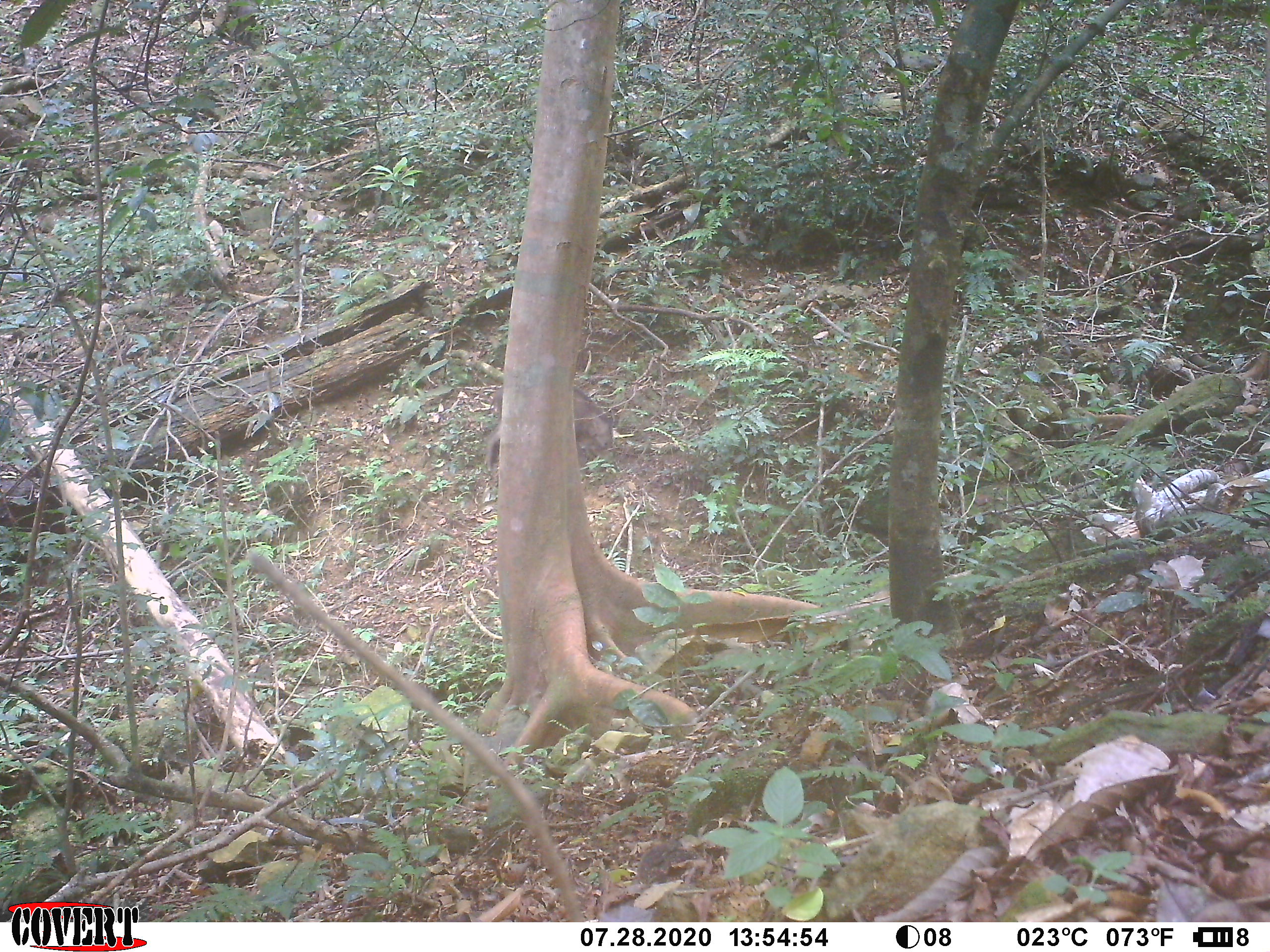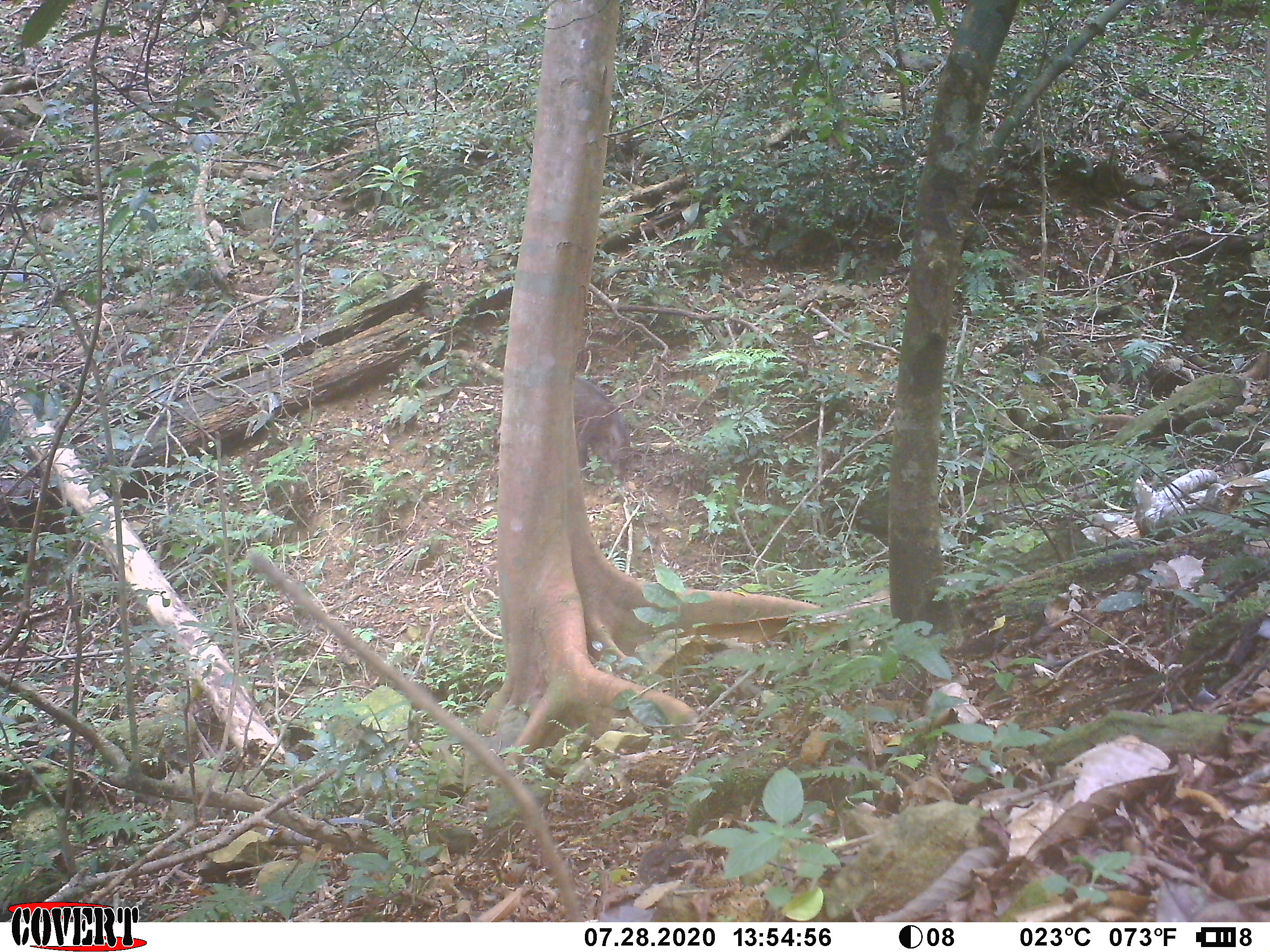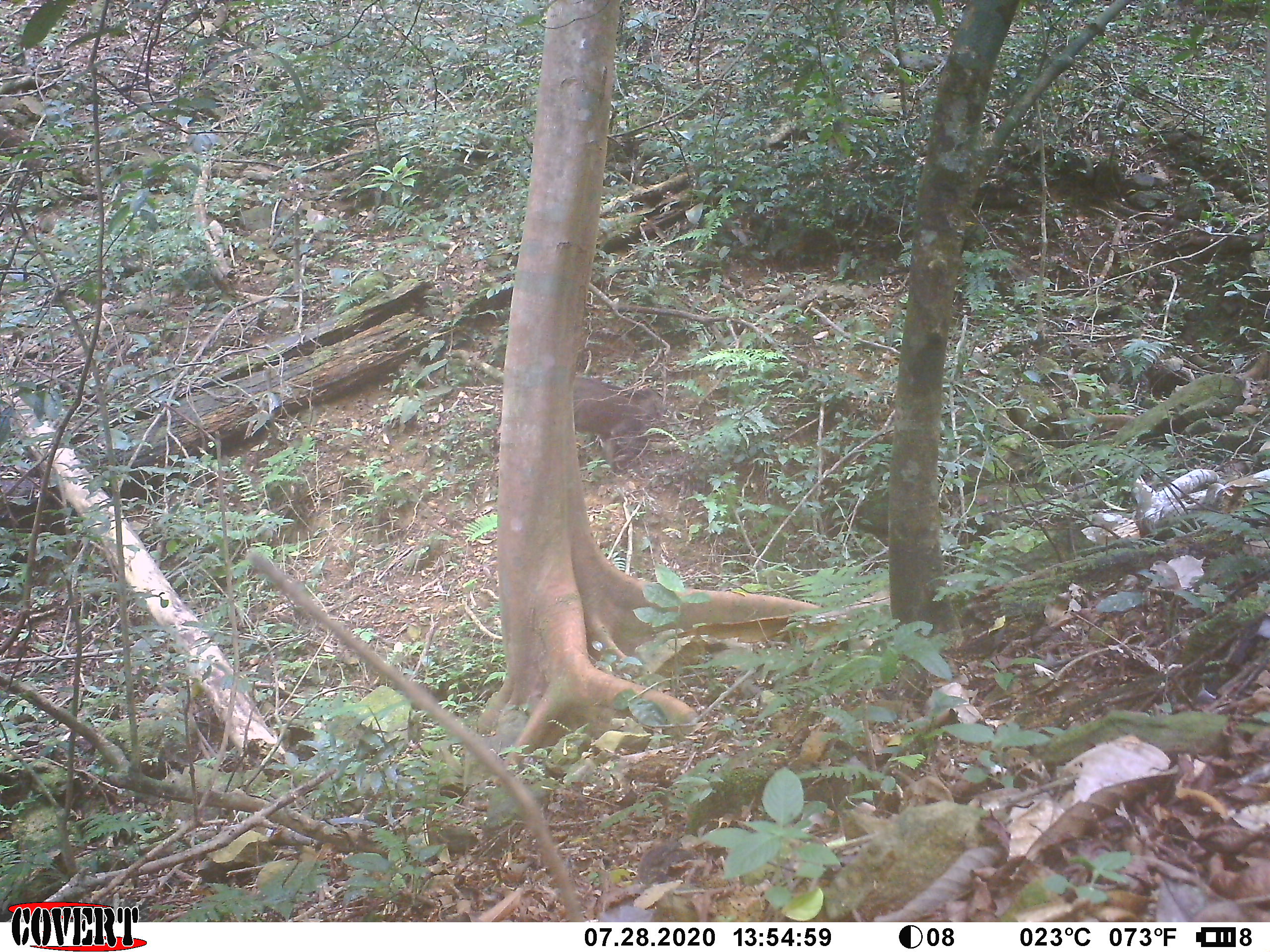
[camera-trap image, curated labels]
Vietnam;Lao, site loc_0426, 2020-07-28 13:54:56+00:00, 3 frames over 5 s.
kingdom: Animalia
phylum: Chordata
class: Mammalia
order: Artiodactyla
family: Suidae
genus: Sus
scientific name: Sus scrofa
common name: eurasian wild pig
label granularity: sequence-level